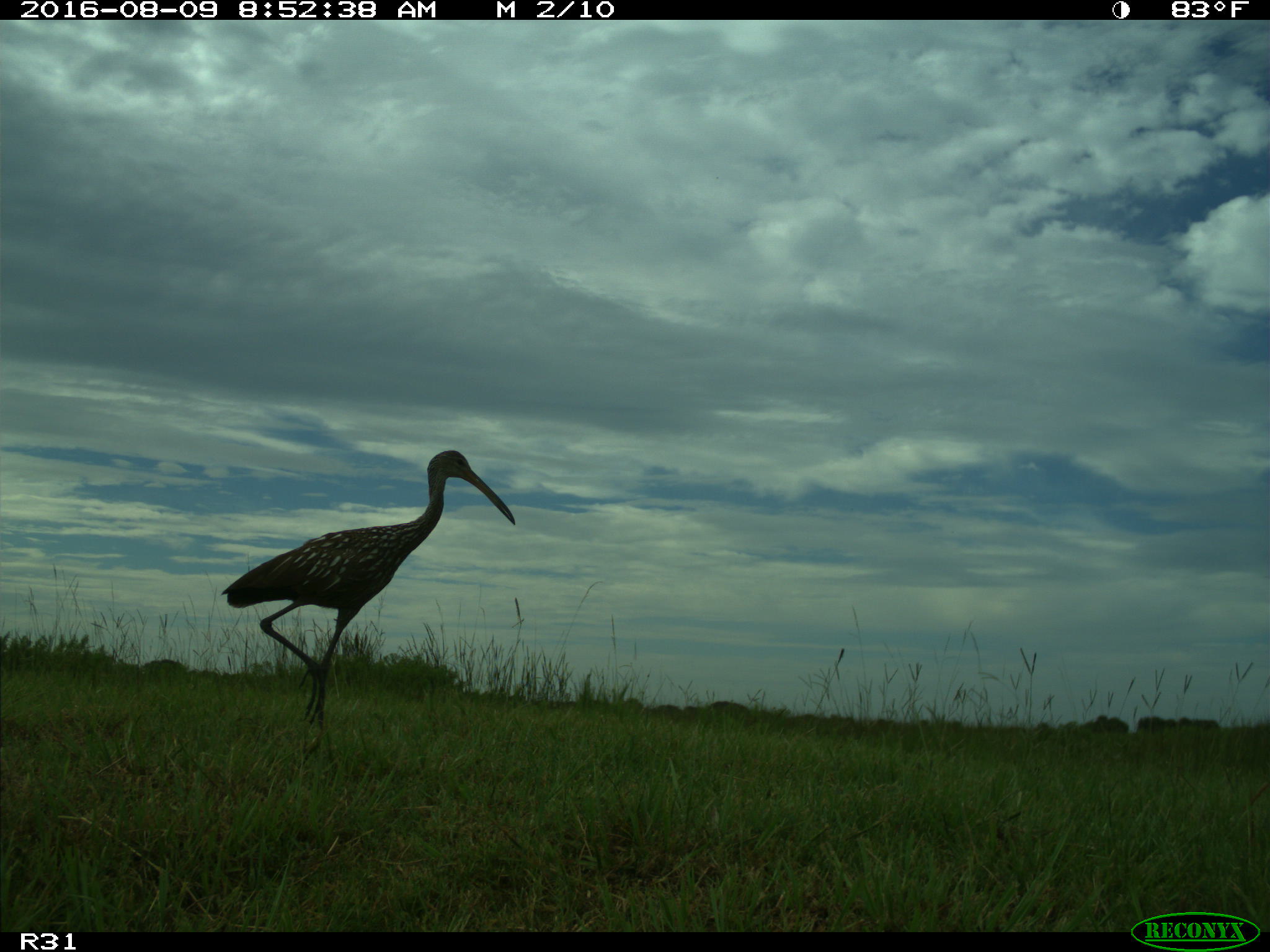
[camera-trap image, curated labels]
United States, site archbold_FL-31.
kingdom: Animalia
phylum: Chordata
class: Aves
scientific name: Aves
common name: birds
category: unidentified bird